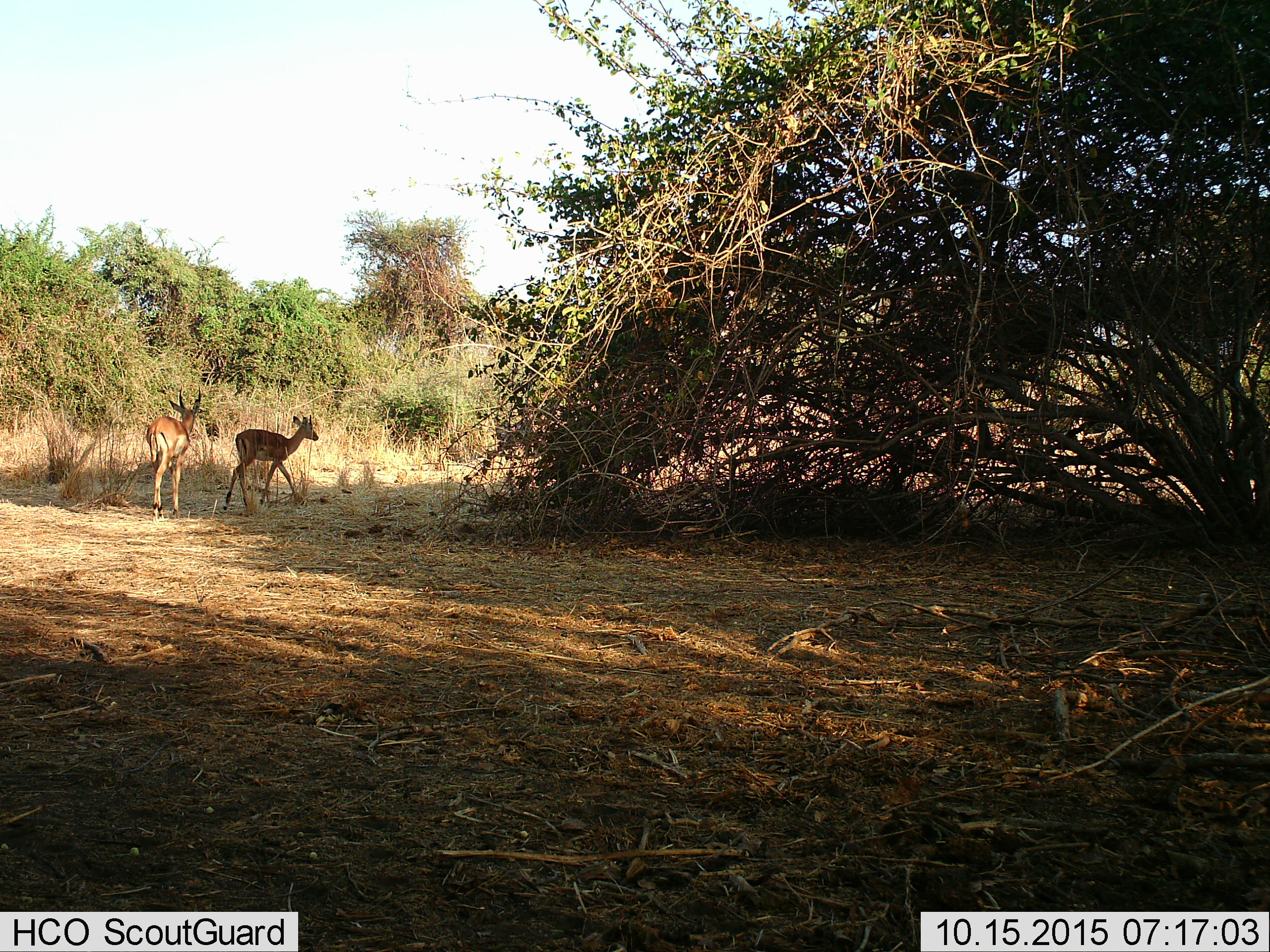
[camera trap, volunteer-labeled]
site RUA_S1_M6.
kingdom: Animalia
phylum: Chordata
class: Mammalia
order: Artiodactyla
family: Bovidae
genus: Aepyceros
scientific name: Aepyceros melampus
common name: impala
Impala (Aepyceros melampus), count 2. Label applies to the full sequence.